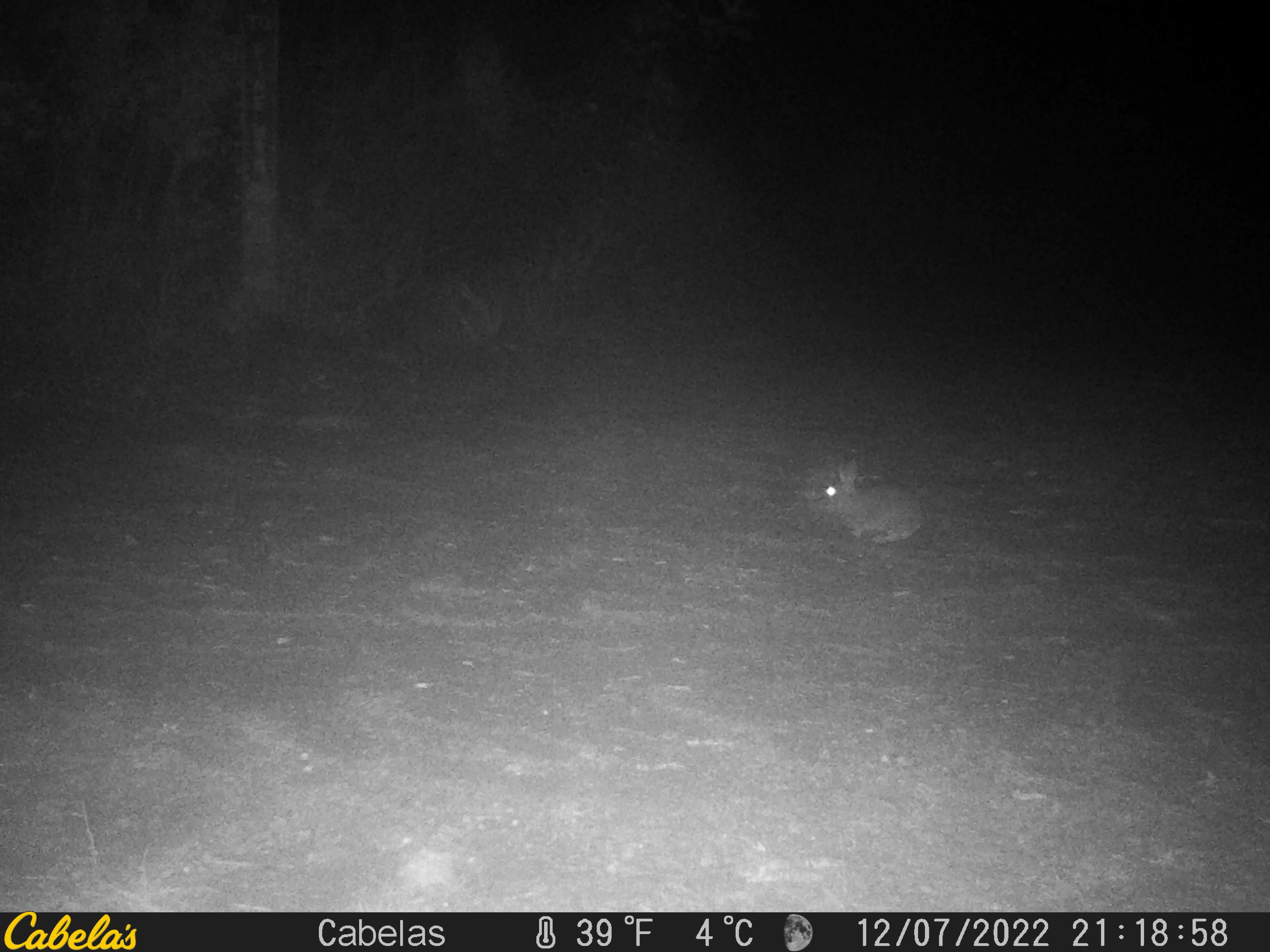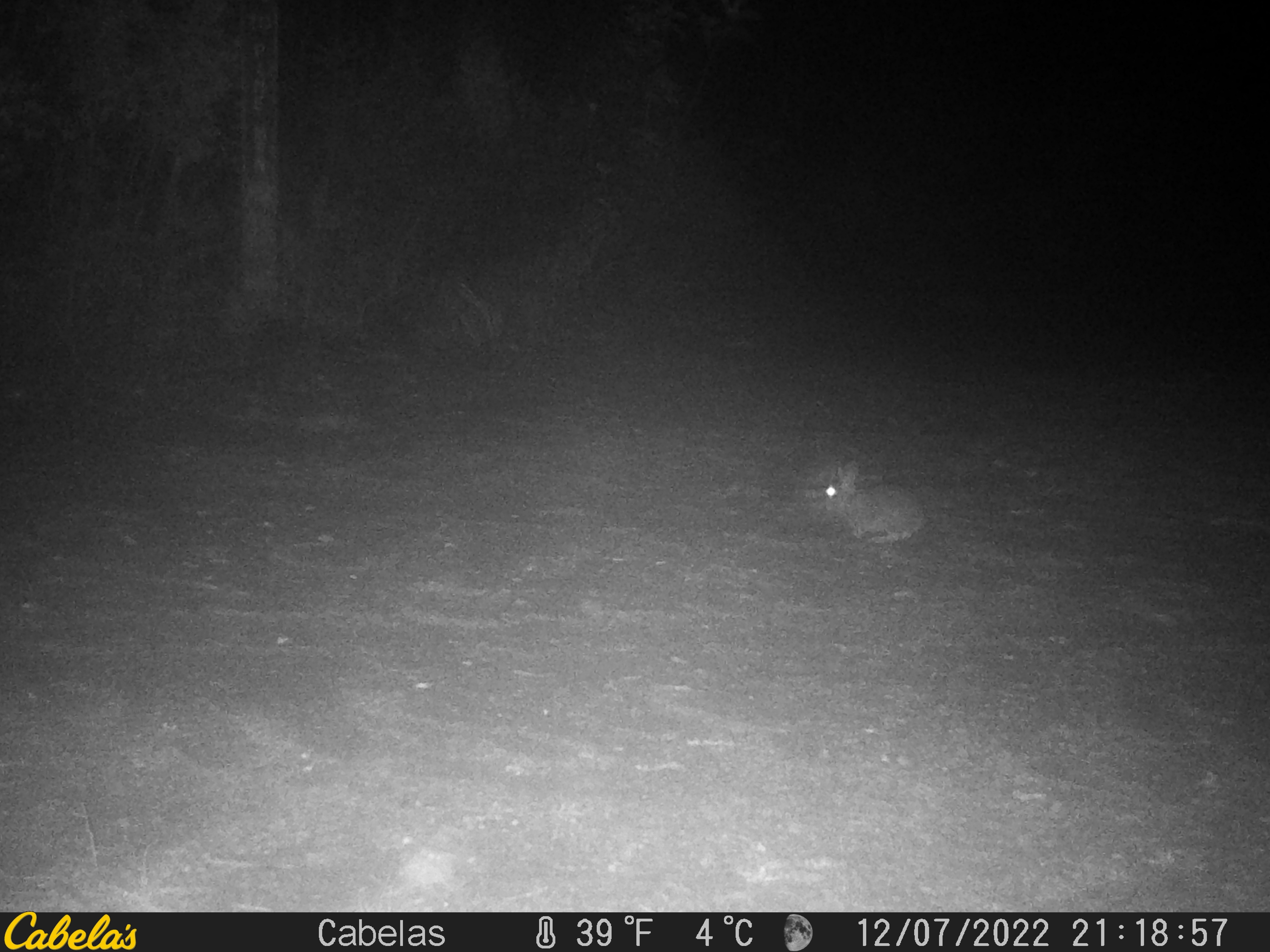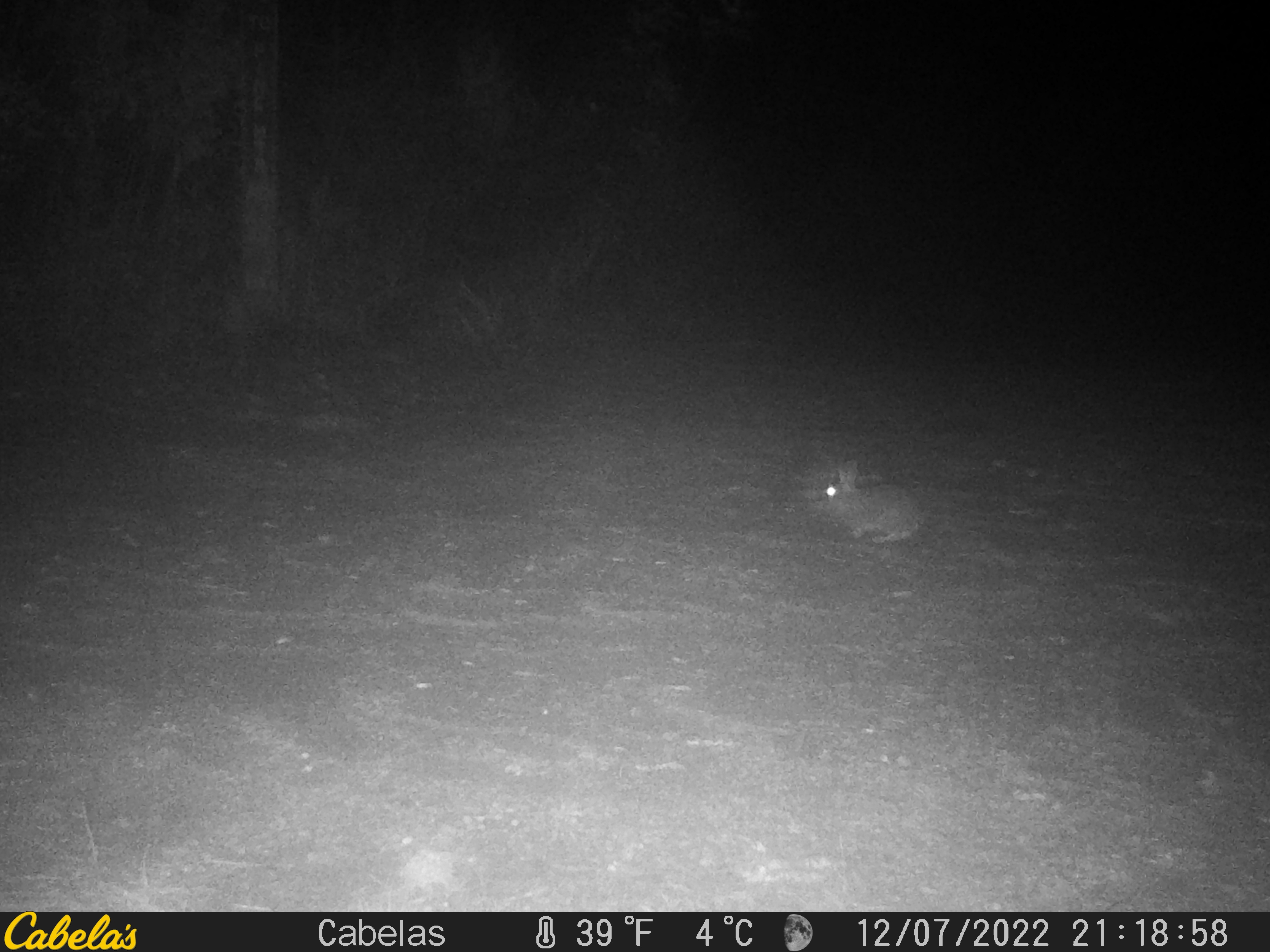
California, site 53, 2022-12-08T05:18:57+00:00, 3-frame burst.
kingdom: Animalia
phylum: Chordata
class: Mammalia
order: Lagomorpha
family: Leporidae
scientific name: Leporidae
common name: rabbit